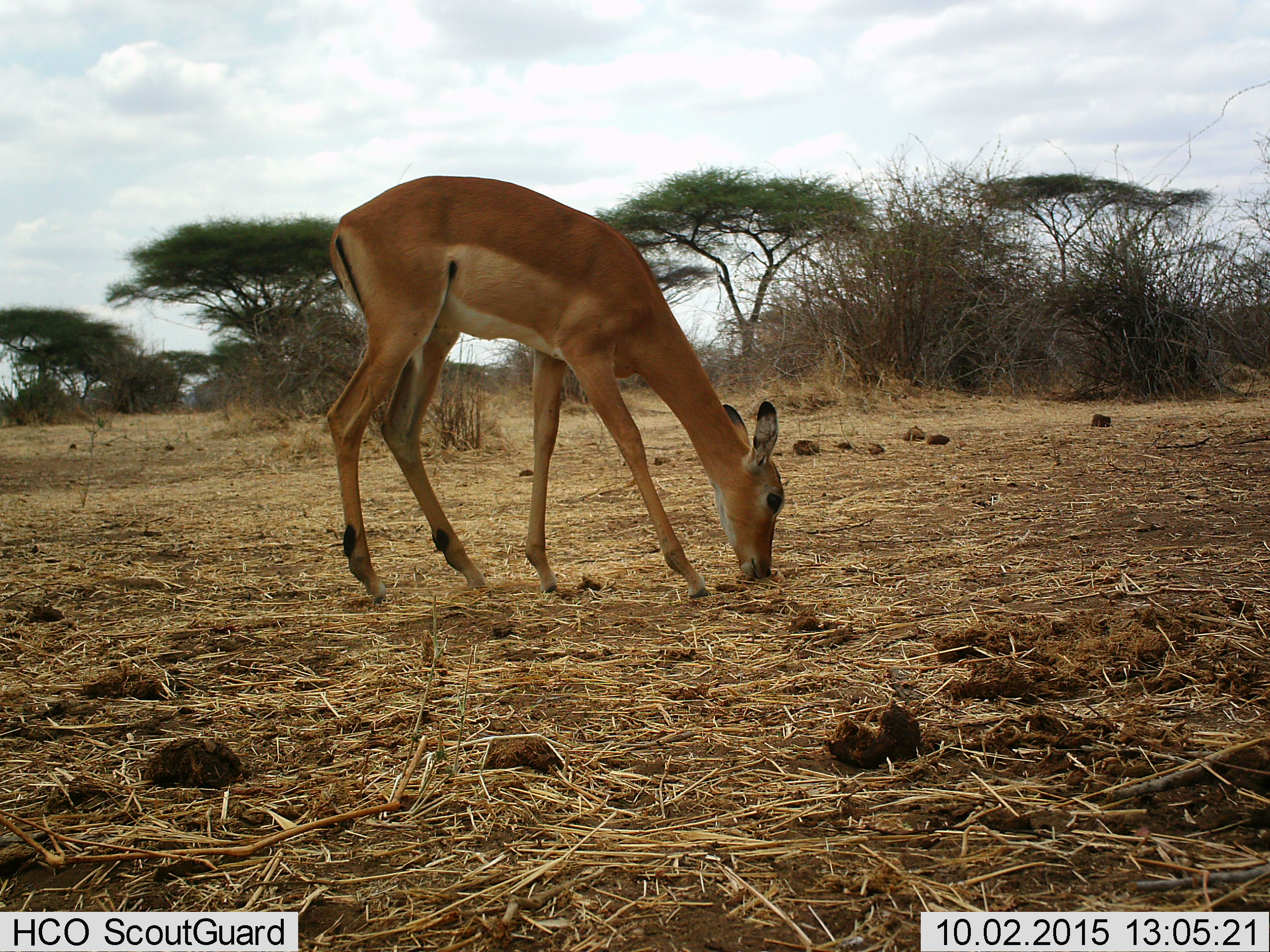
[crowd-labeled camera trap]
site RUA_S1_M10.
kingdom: Animalia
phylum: Chordata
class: Mammalia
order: Artiodactyla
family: Bovidae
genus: Aepyceros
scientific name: Aepyceros melampus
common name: impala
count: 1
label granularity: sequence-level